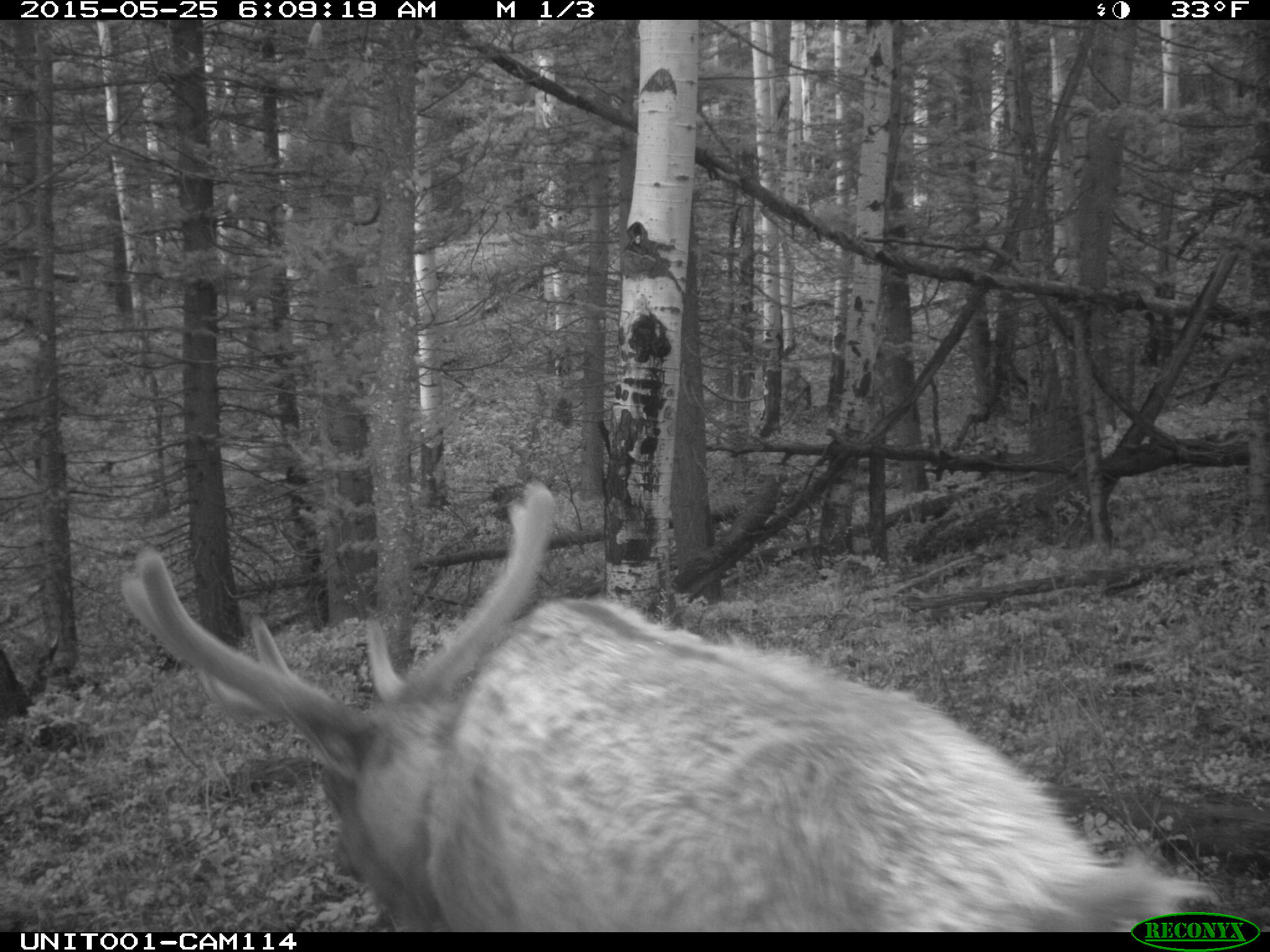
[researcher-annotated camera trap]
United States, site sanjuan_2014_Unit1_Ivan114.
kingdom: Animalia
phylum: Chordata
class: Mammalia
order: Artiodactyla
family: Cervidae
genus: Cervus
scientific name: Cervus elaphus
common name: red deer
Cervus elaphus (red deer).